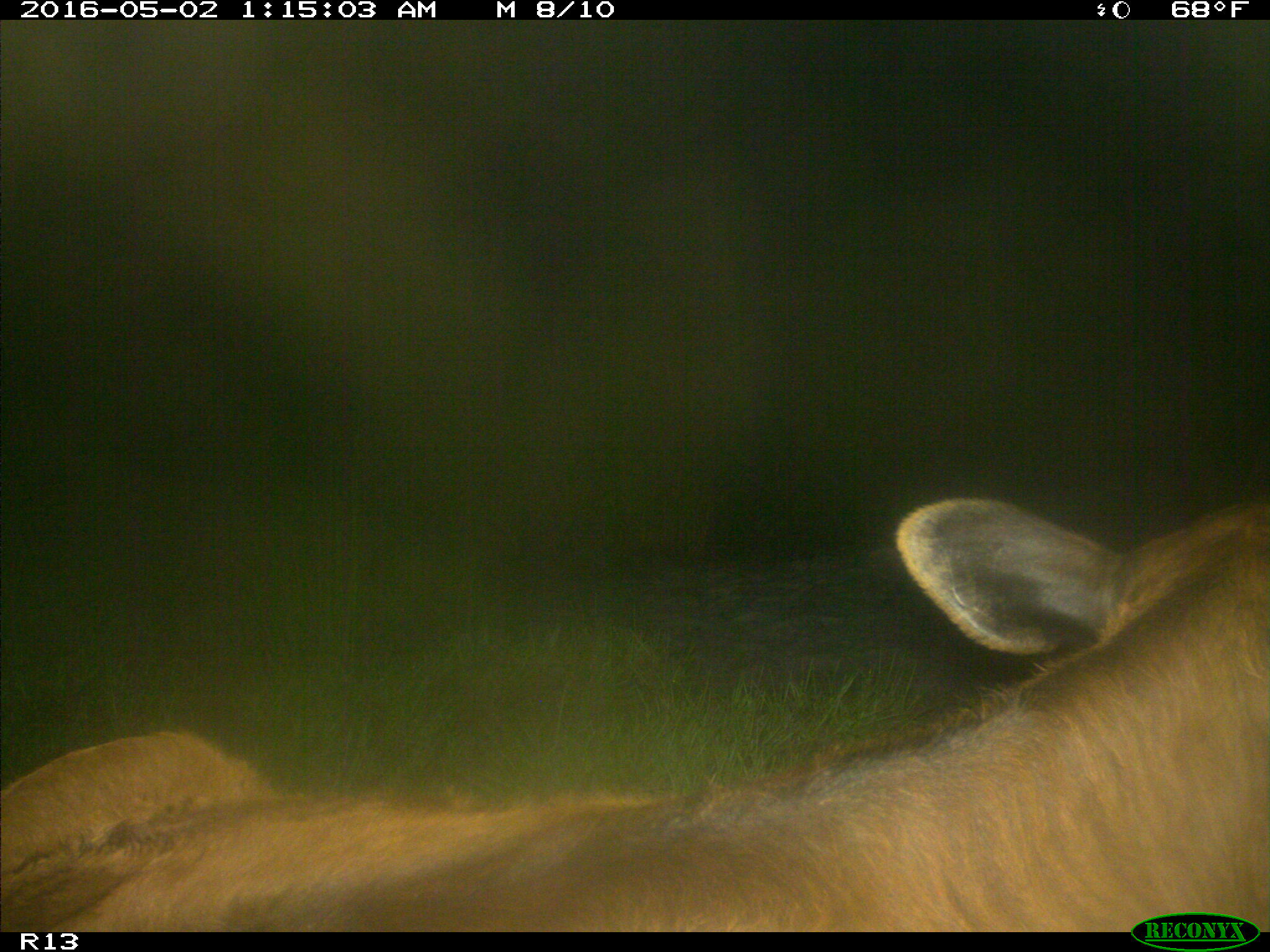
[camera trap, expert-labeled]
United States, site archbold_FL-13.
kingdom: Animalia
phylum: Chordata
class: Mammalia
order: Artiodactyla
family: Bovidae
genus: Bos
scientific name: Bos taurus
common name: domestic cow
Bos taurus (domestic cow).